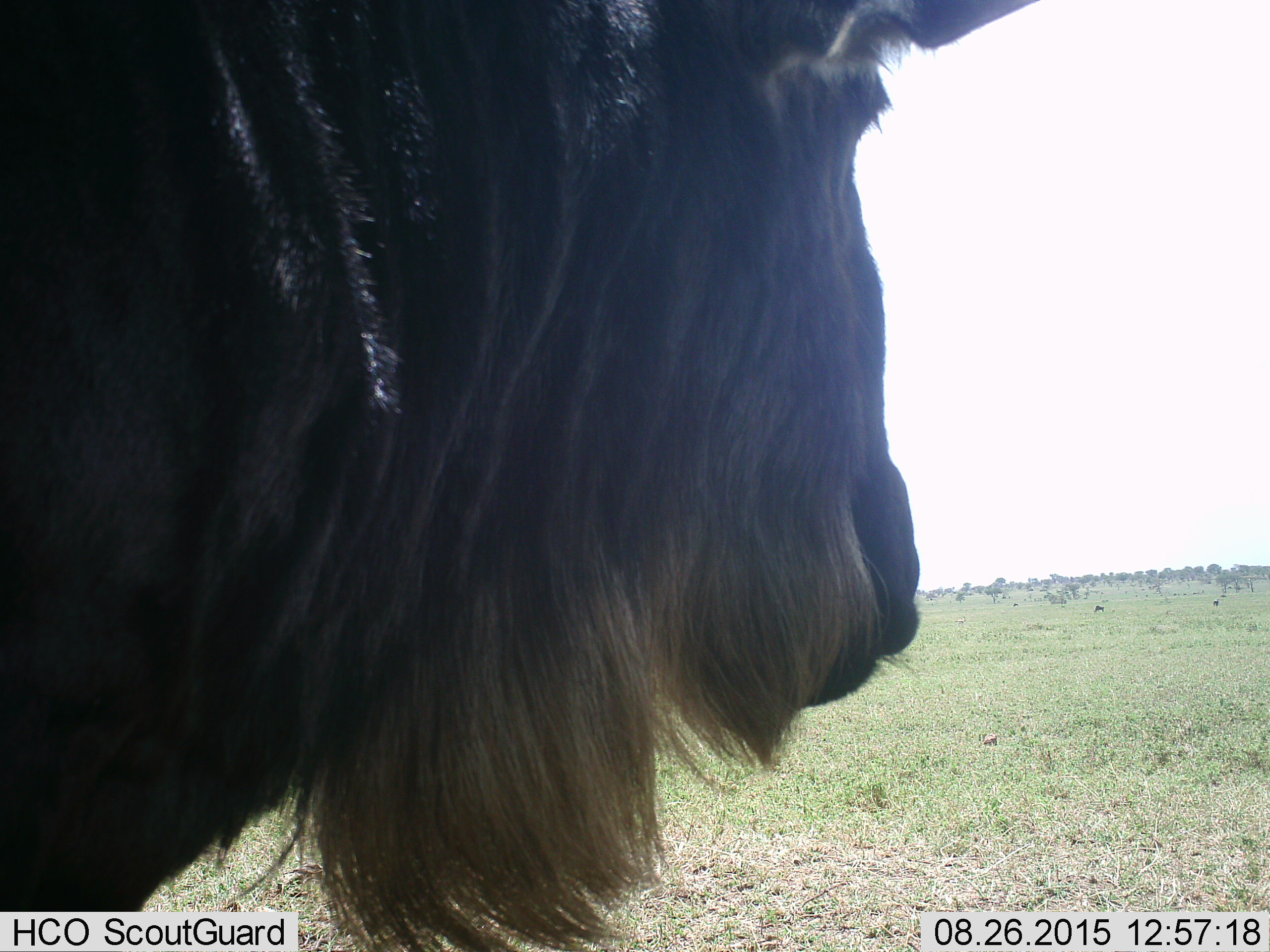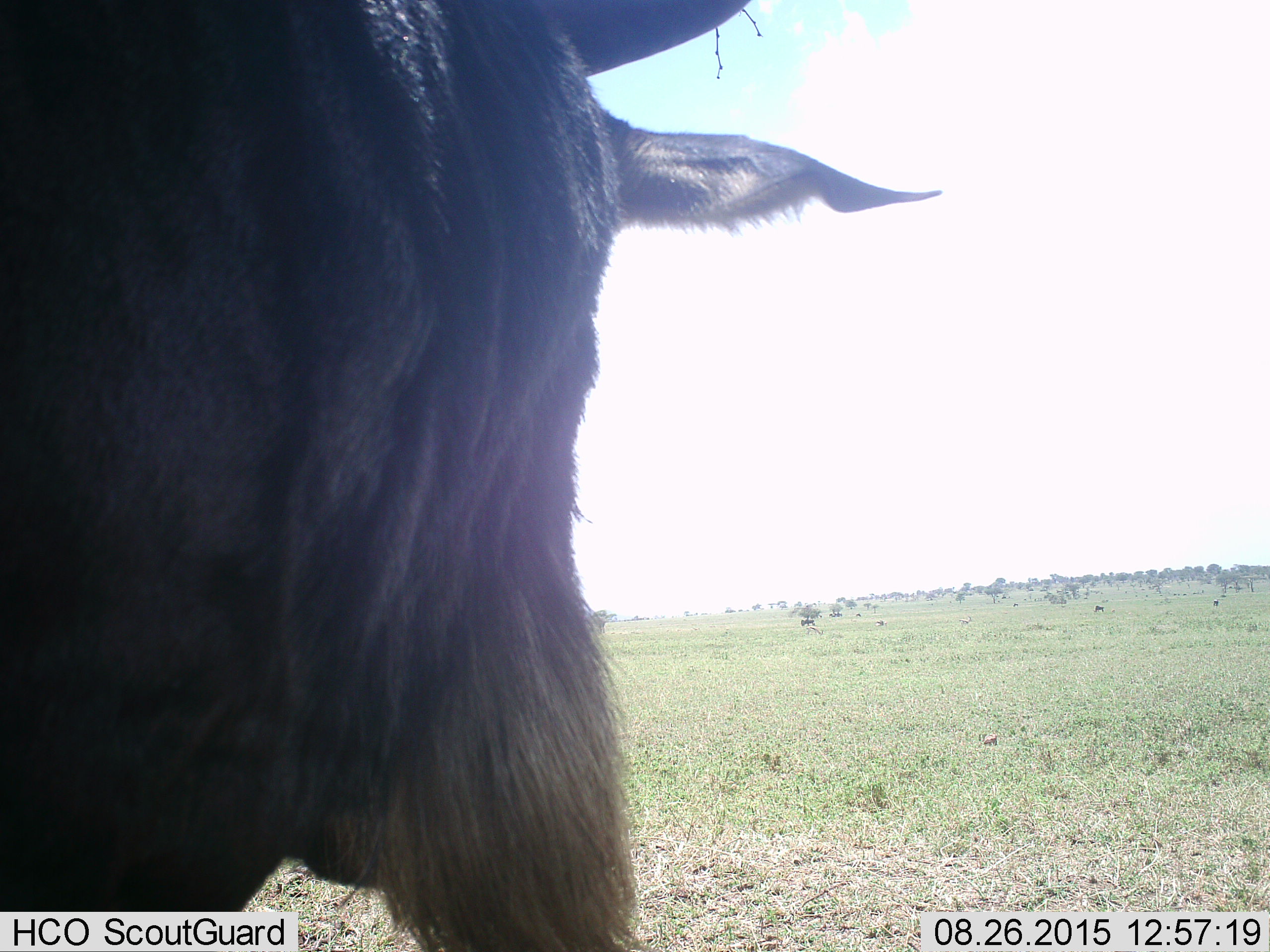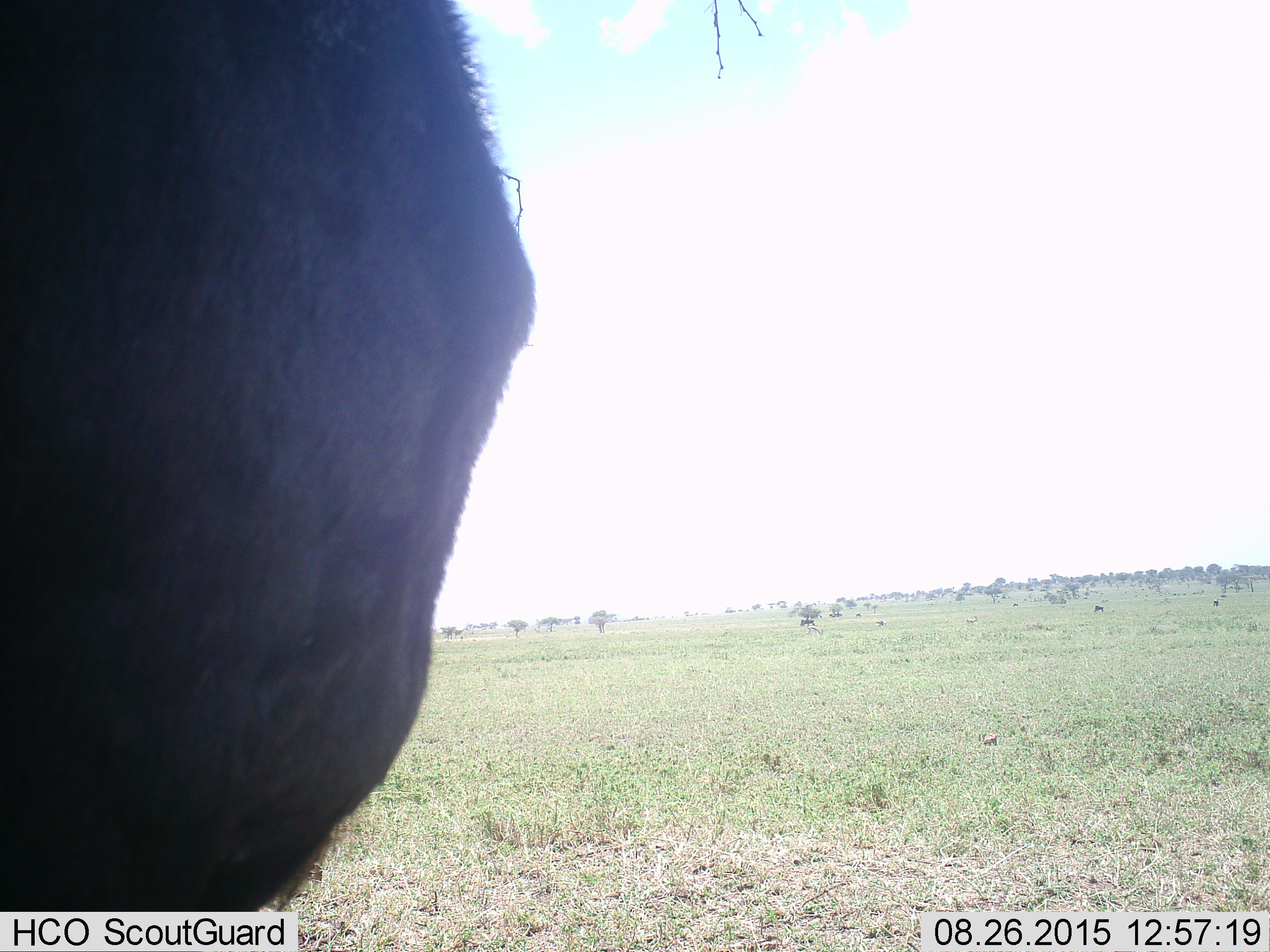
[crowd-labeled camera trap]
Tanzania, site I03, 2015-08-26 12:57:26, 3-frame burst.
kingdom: Animalia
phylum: Chordata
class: Mammalia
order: Artiodactyla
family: Bovidae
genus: Connochaetes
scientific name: Connochaetes taurinus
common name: blue wildebeest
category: wildebeest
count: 1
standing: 89%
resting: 0%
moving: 22%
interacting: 0%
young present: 0%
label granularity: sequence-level